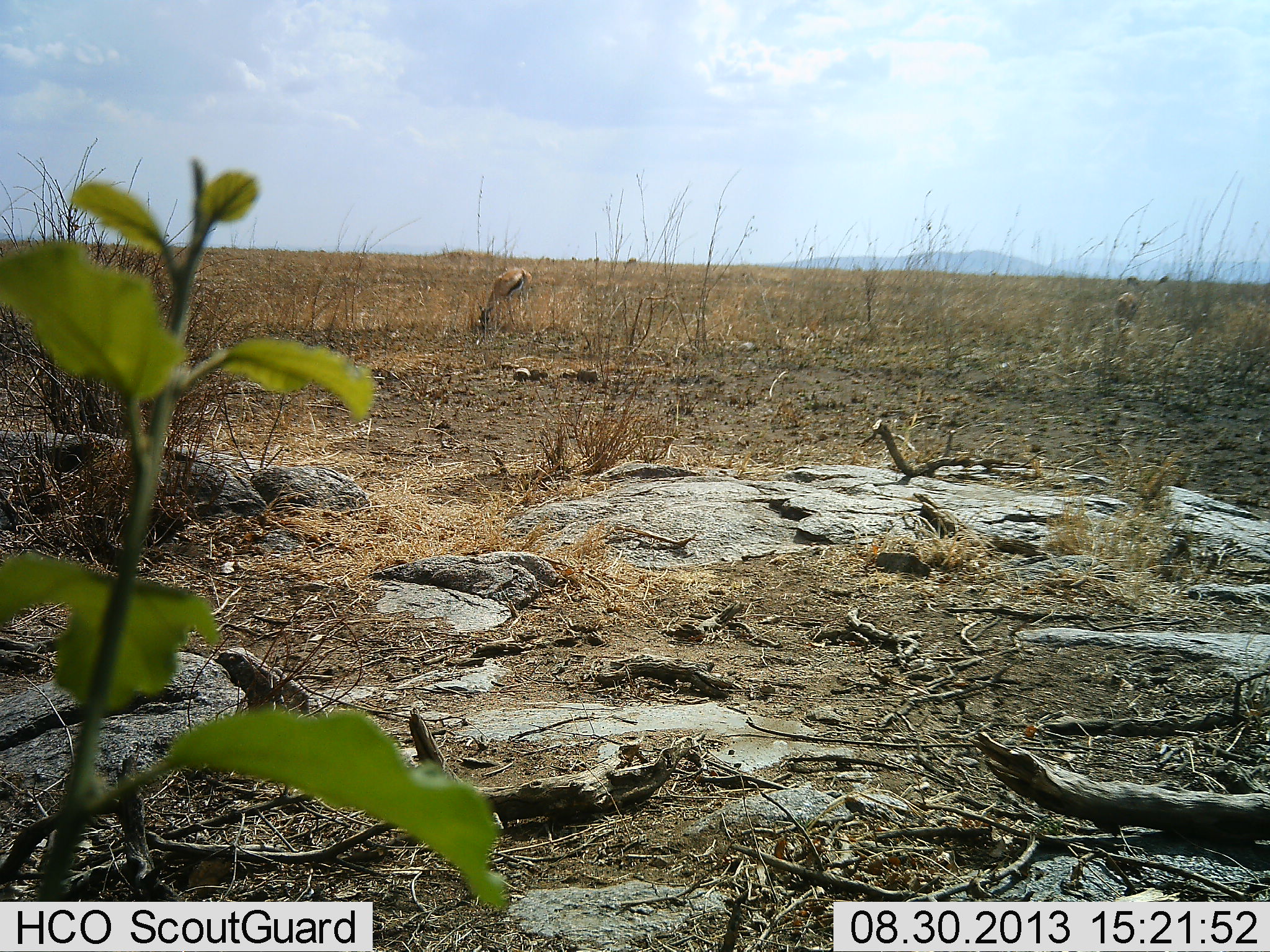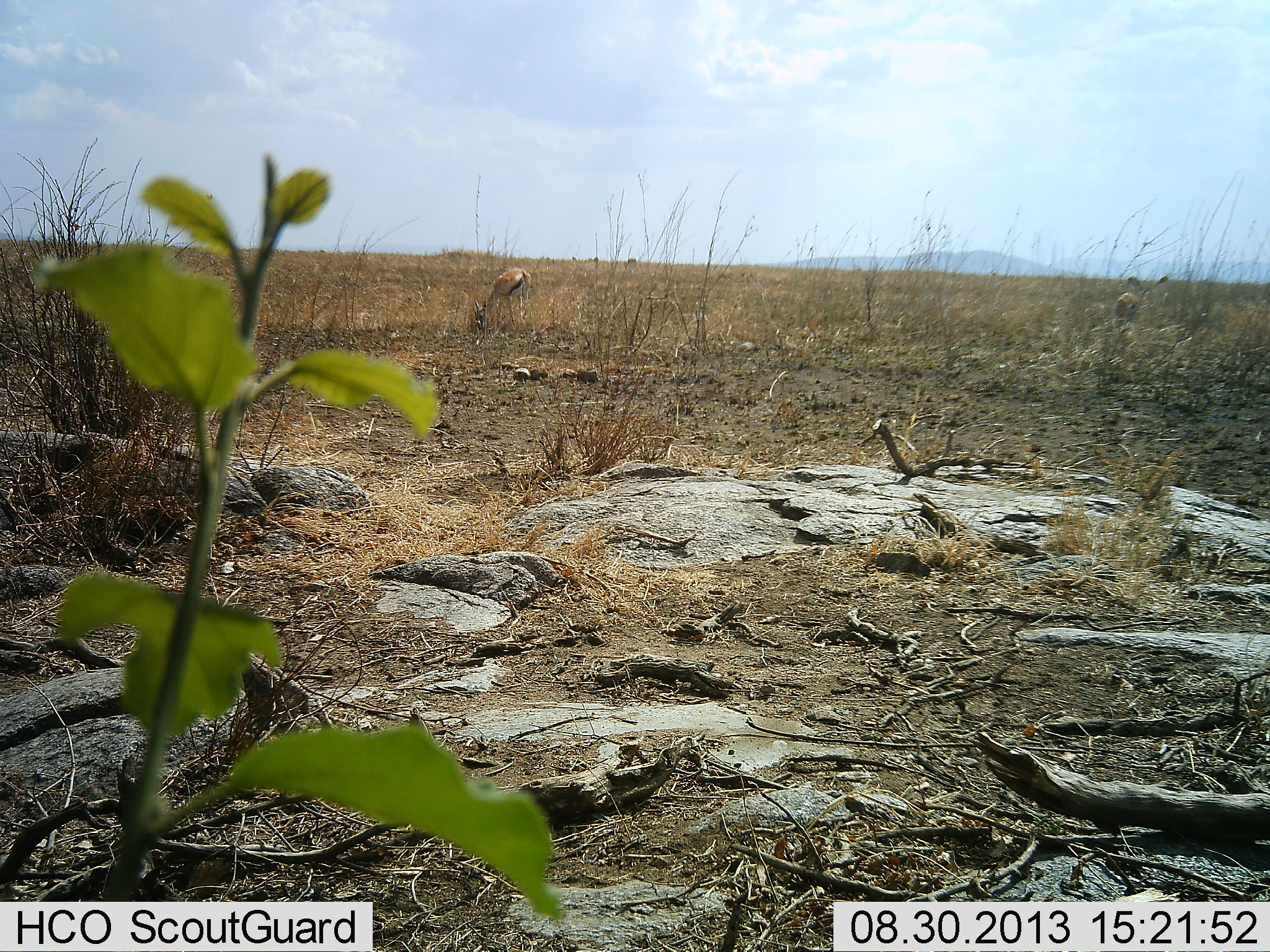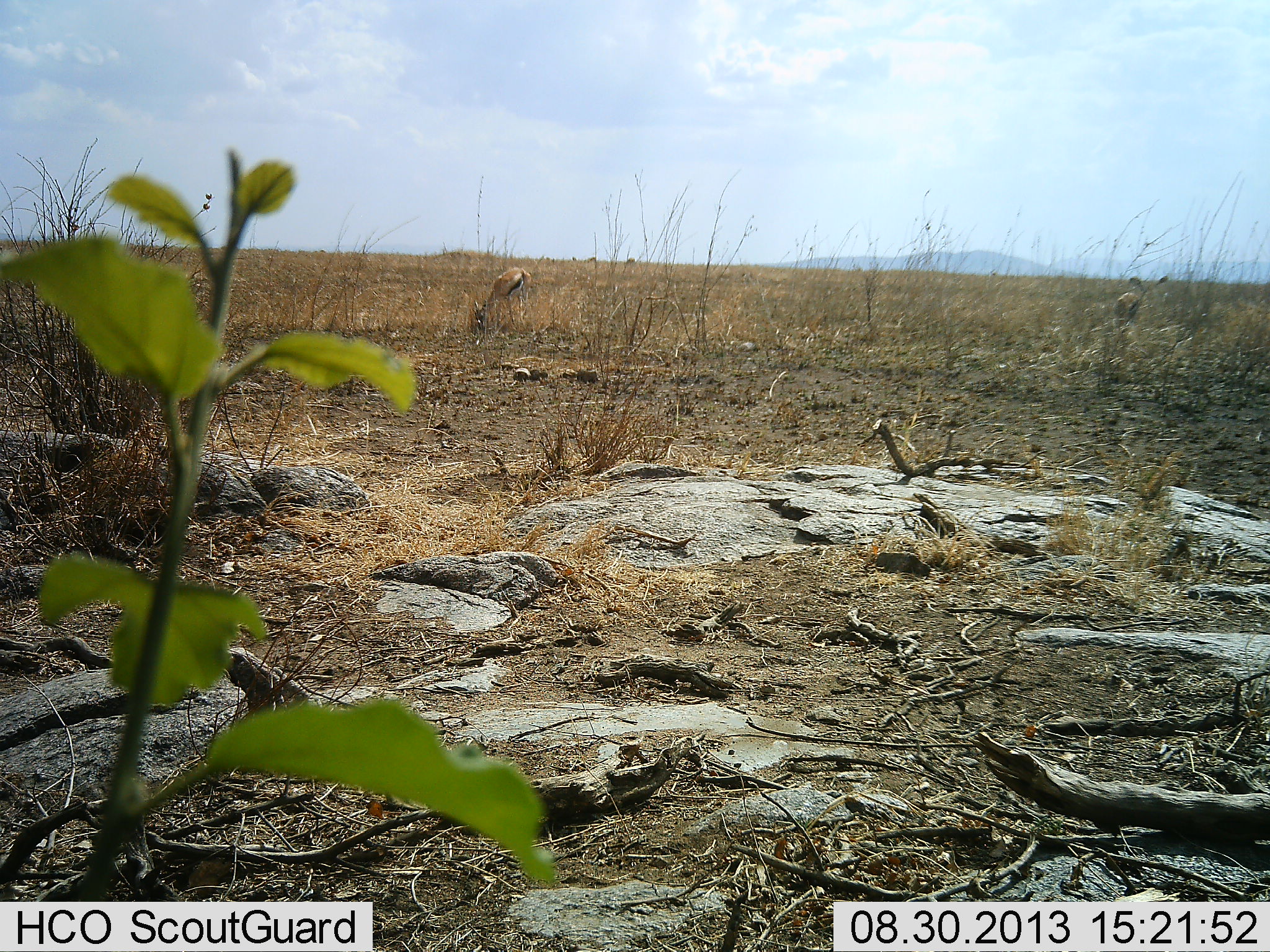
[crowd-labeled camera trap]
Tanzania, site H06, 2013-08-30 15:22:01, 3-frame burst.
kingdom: Animalia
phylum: Chordata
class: Mammalia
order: Artiodactyla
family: Bovidae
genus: Eudorcas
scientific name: Eudorcas thomsonii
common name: thomson's gazelle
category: gazellethomsons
Gazellethomsons (thomson's gazelle) (Eudorcas thomsonii), count 2. Behavior (volunteer vote fractions): standing 17%, resting 0%, moving 4%, interacting 0%. Young present (vote fraction): 0%. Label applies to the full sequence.